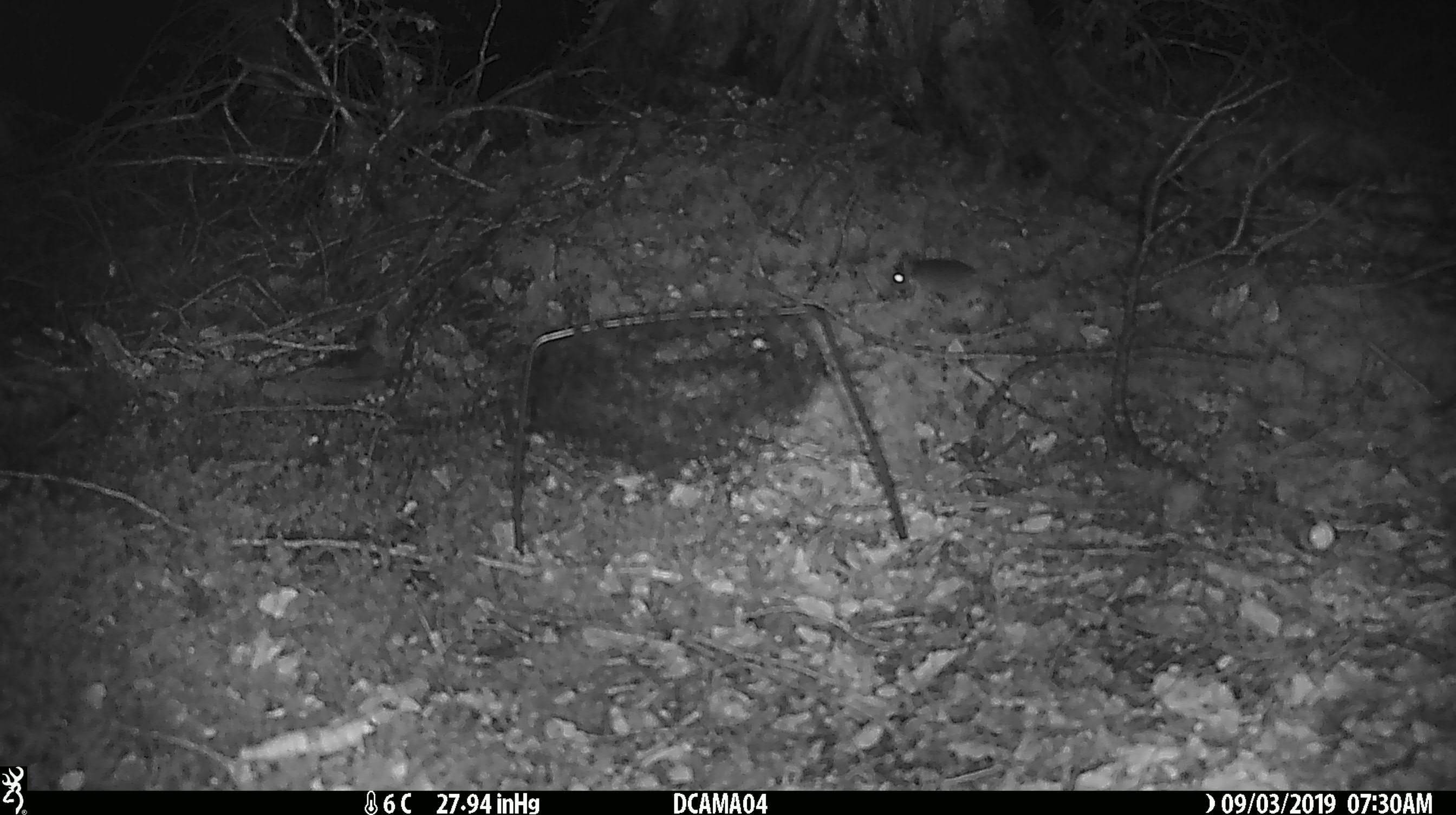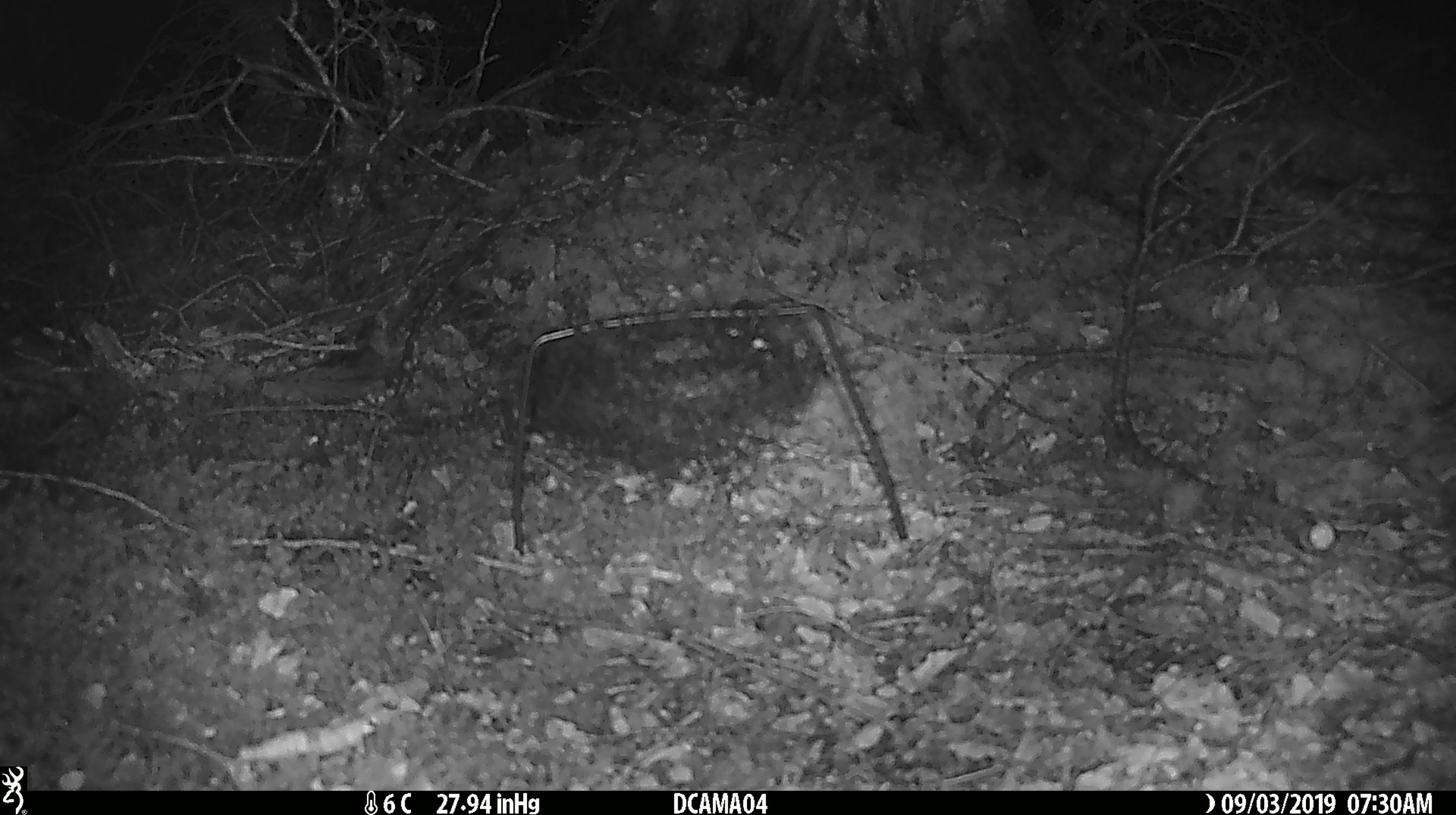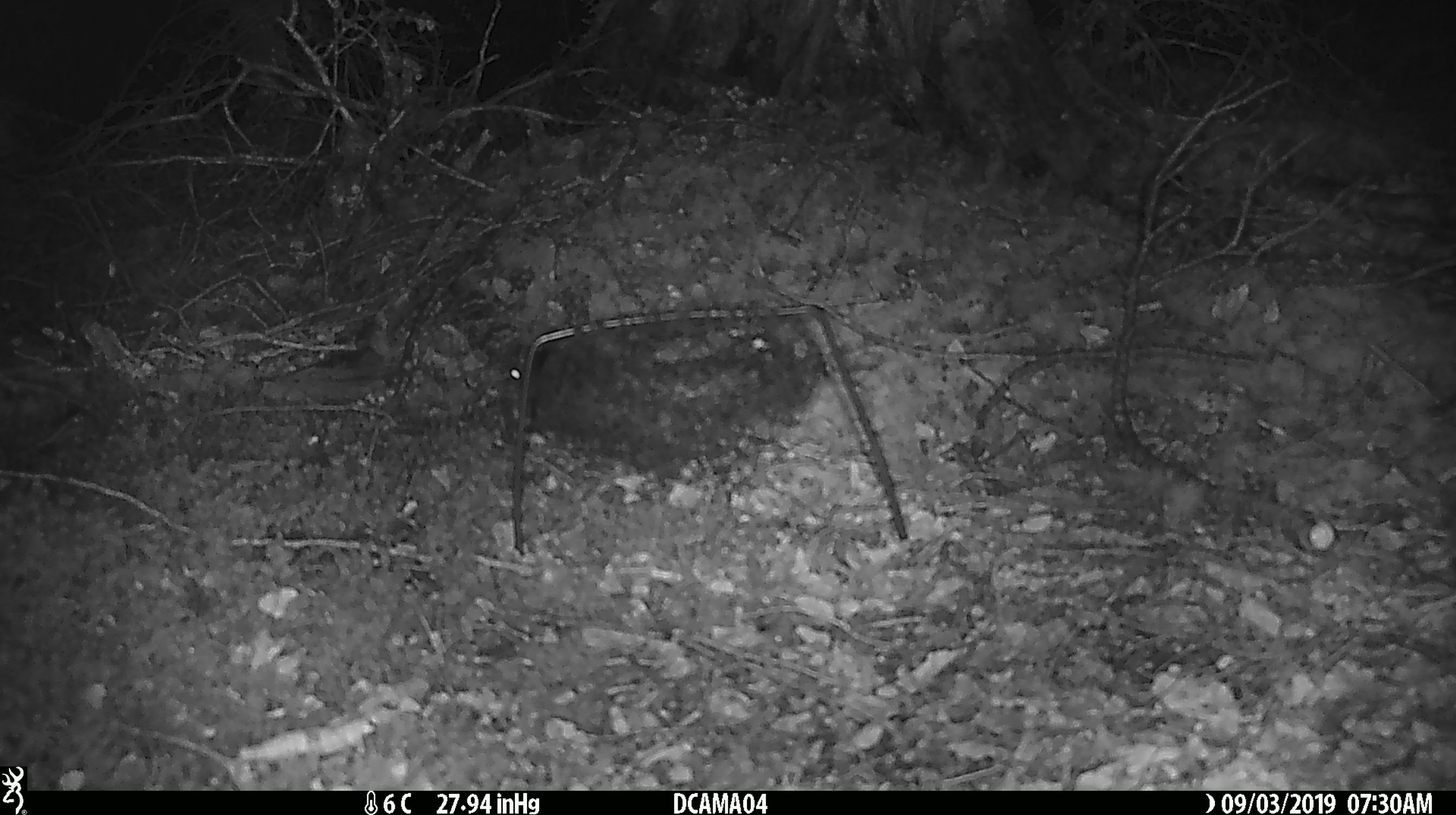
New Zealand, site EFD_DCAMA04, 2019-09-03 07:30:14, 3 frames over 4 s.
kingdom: Animalia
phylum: Chordata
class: Mammalia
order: Rodentia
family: Muridae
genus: Mus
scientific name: Mus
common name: mouse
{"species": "mouse (Mus)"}